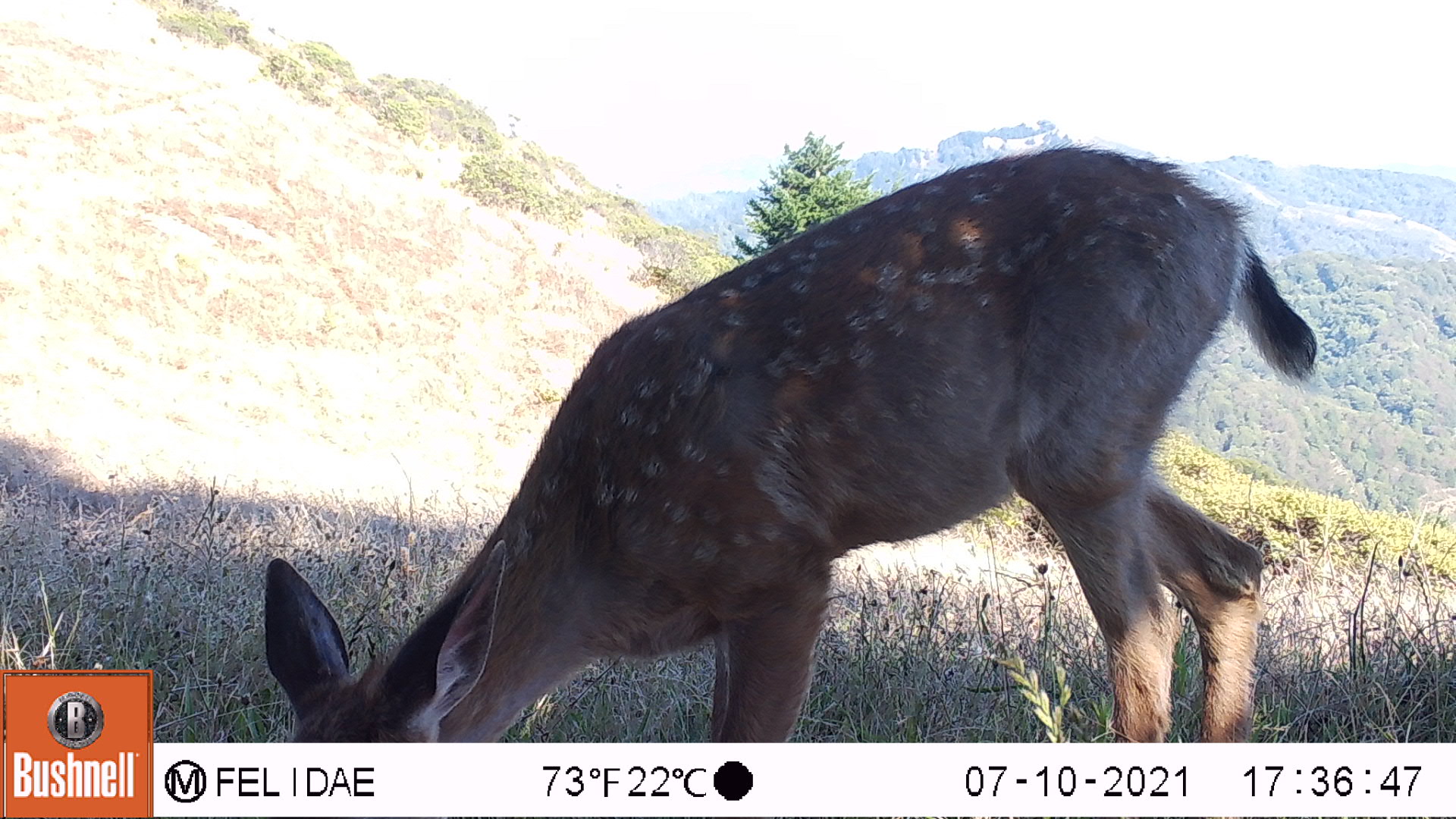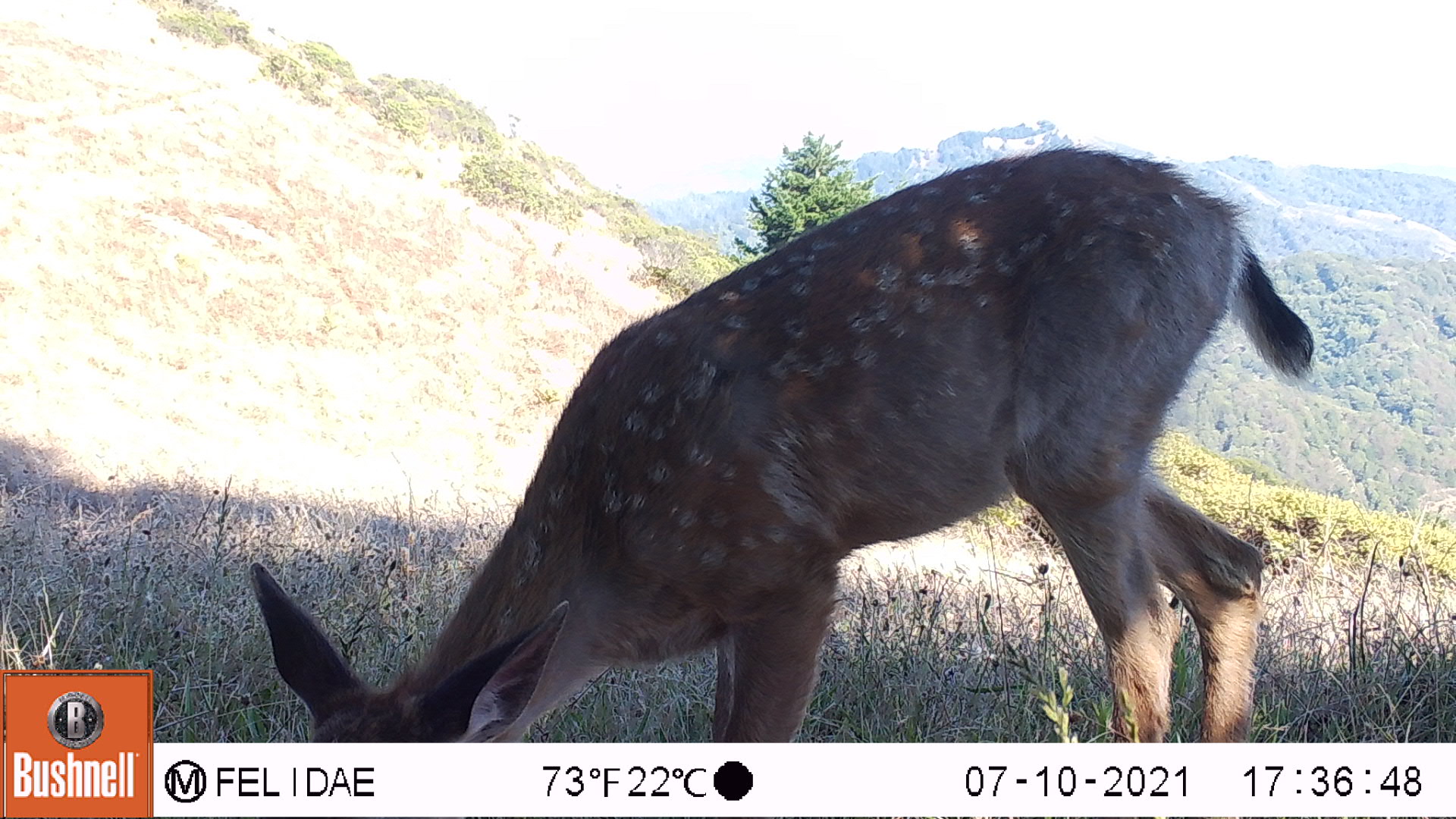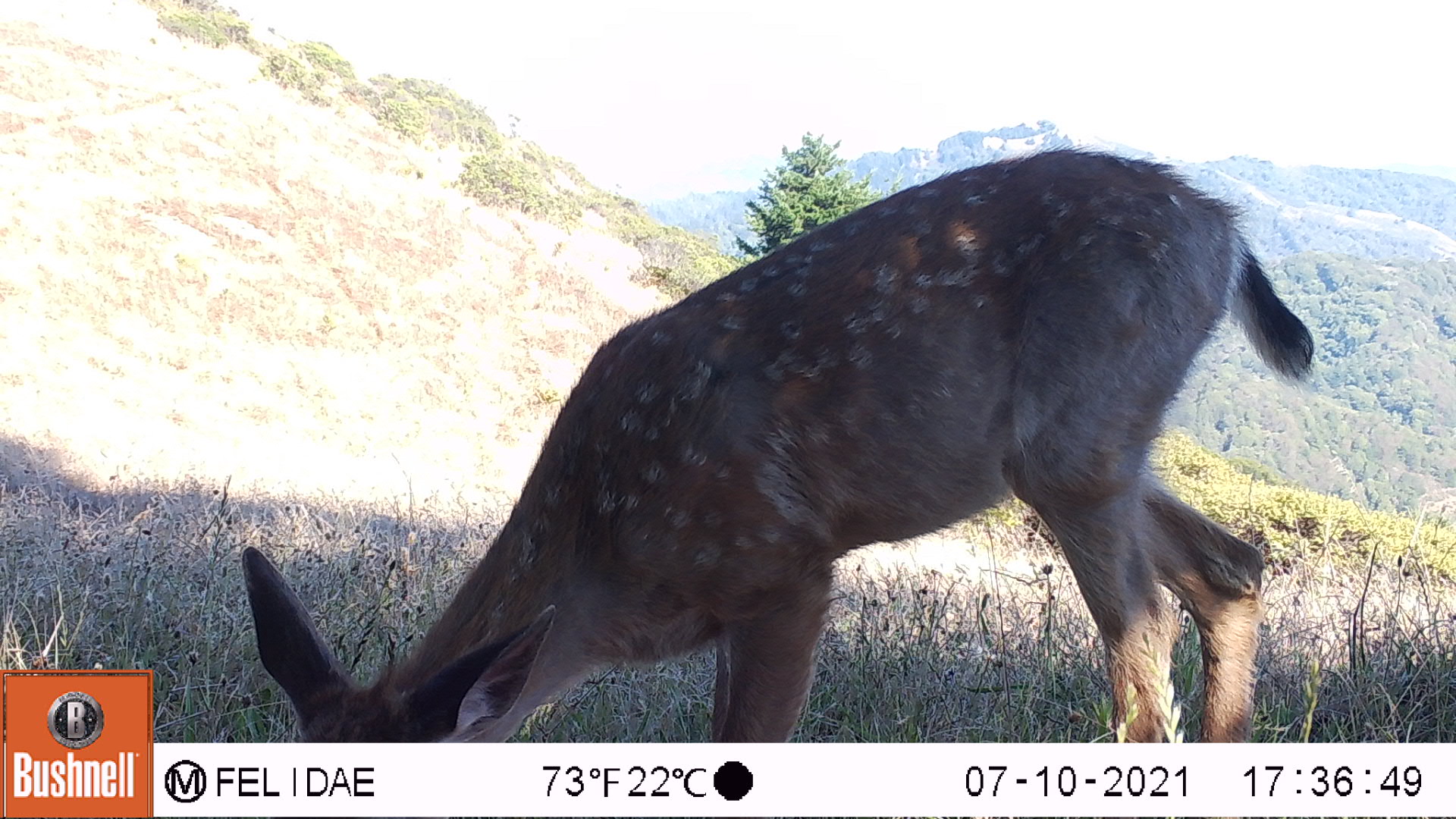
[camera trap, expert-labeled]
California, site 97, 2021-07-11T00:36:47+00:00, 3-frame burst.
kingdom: Animalia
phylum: Chordata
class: Mammalia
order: Artiodactyla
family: Cervidae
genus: Odocoileus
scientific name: Odocoileus hemionus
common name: mule deer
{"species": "mule deer (Odocoileus hemionus)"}